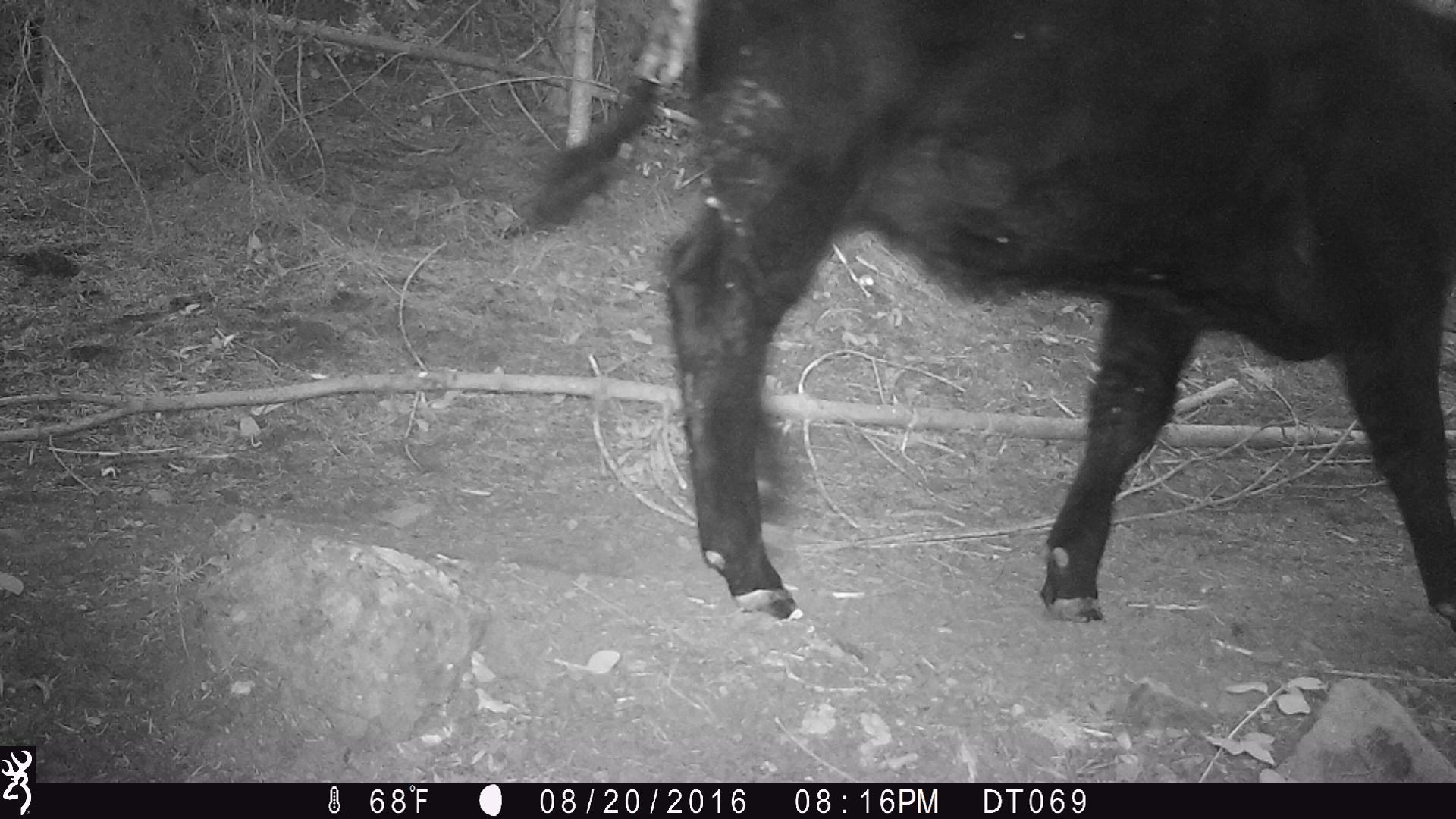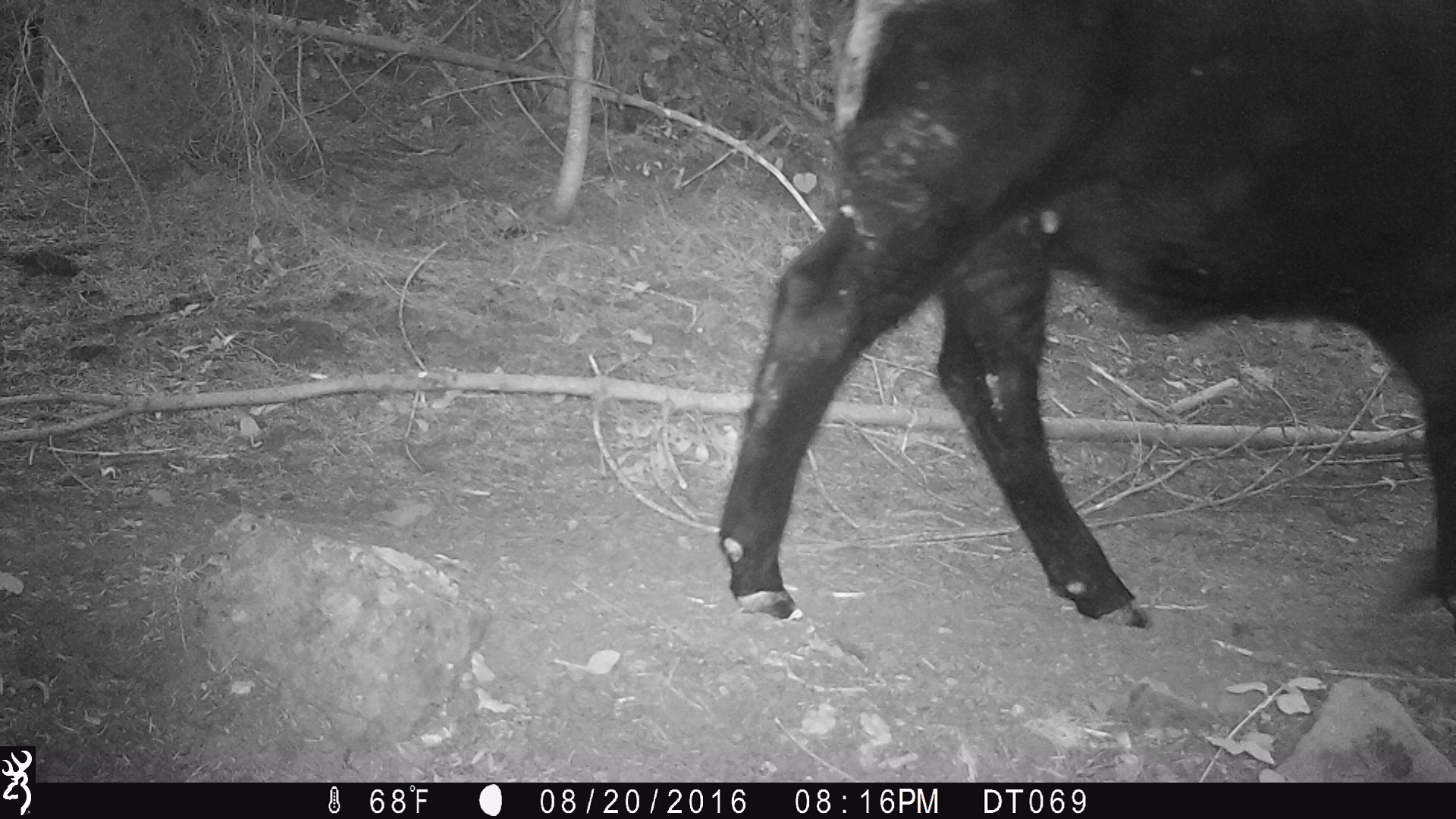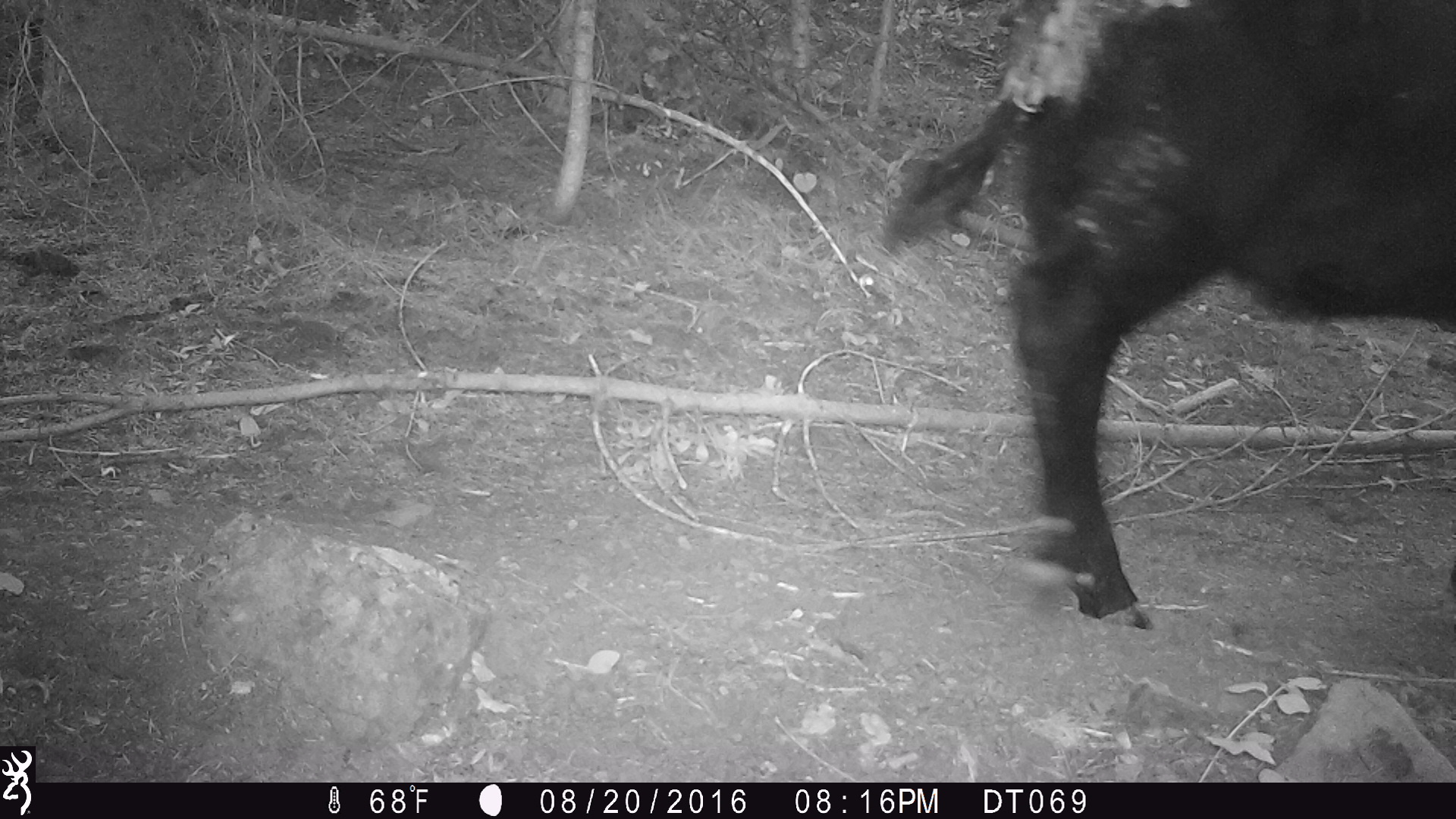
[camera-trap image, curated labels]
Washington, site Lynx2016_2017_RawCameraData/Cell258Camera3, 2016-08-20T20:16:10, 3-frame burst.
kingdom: Animalia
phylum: Chordata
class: Mammalia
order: Artiodactyla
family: Bovidae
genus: Bos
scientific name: Bos taurus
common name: domestic cattle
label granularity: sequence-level